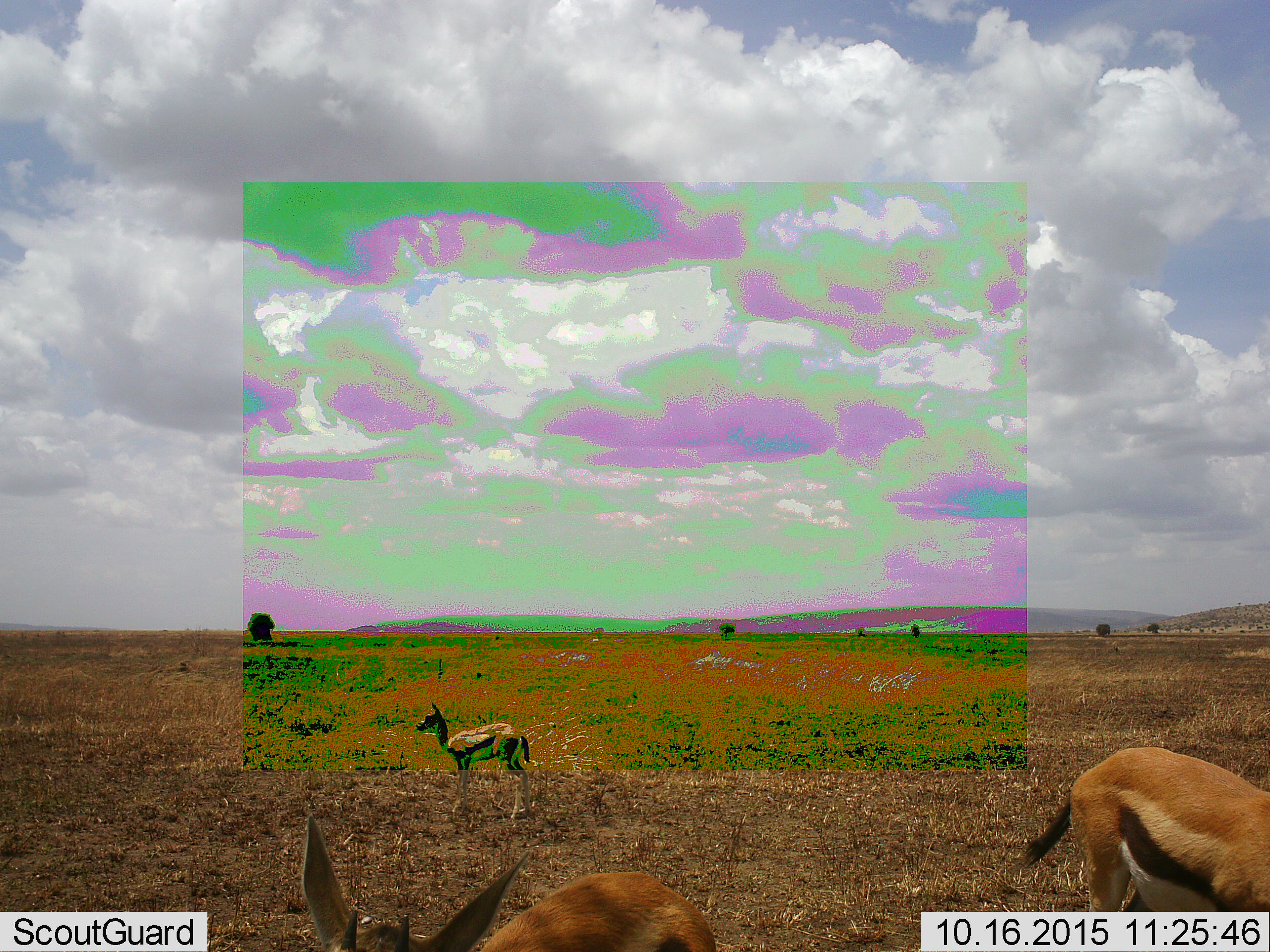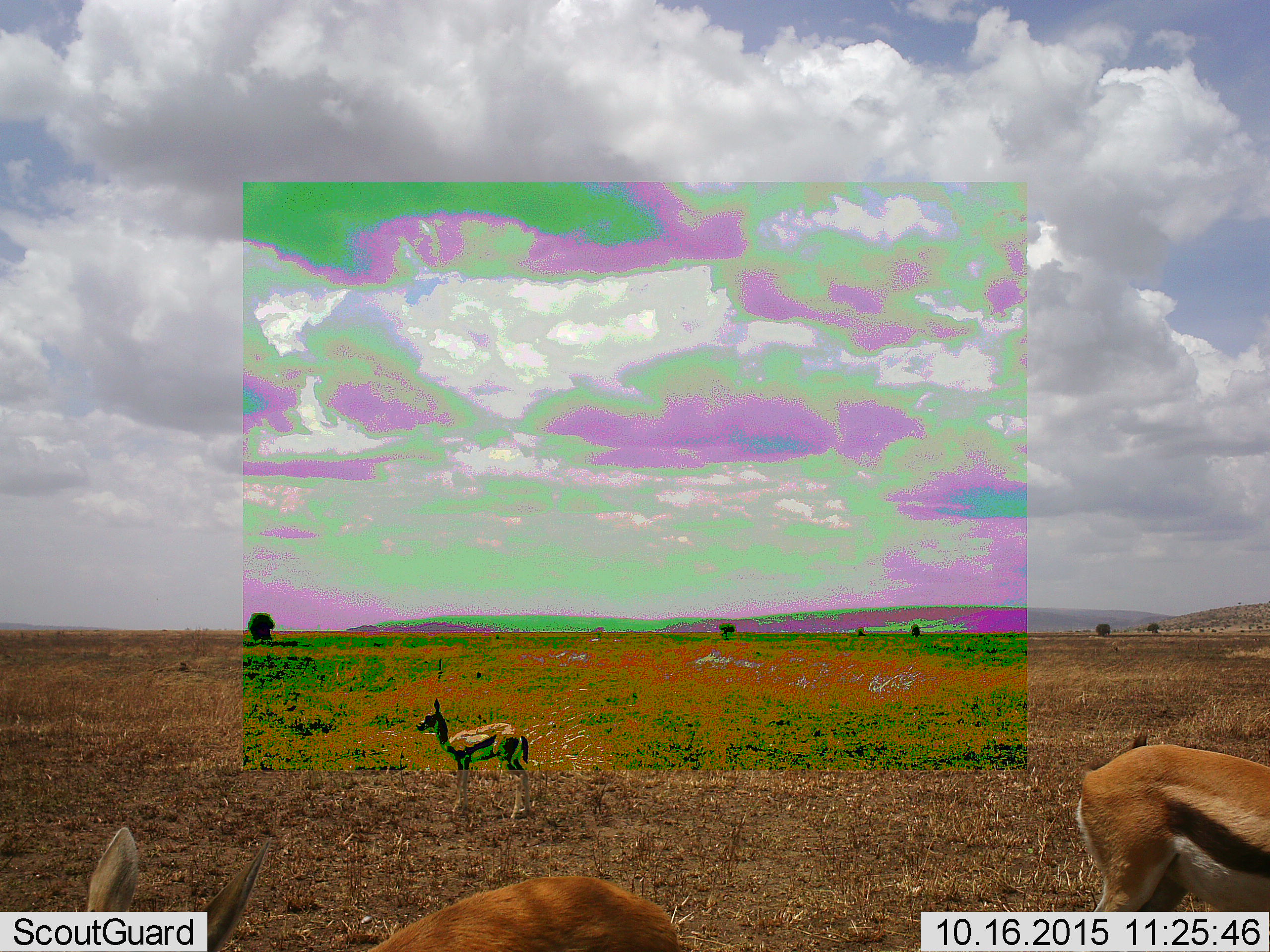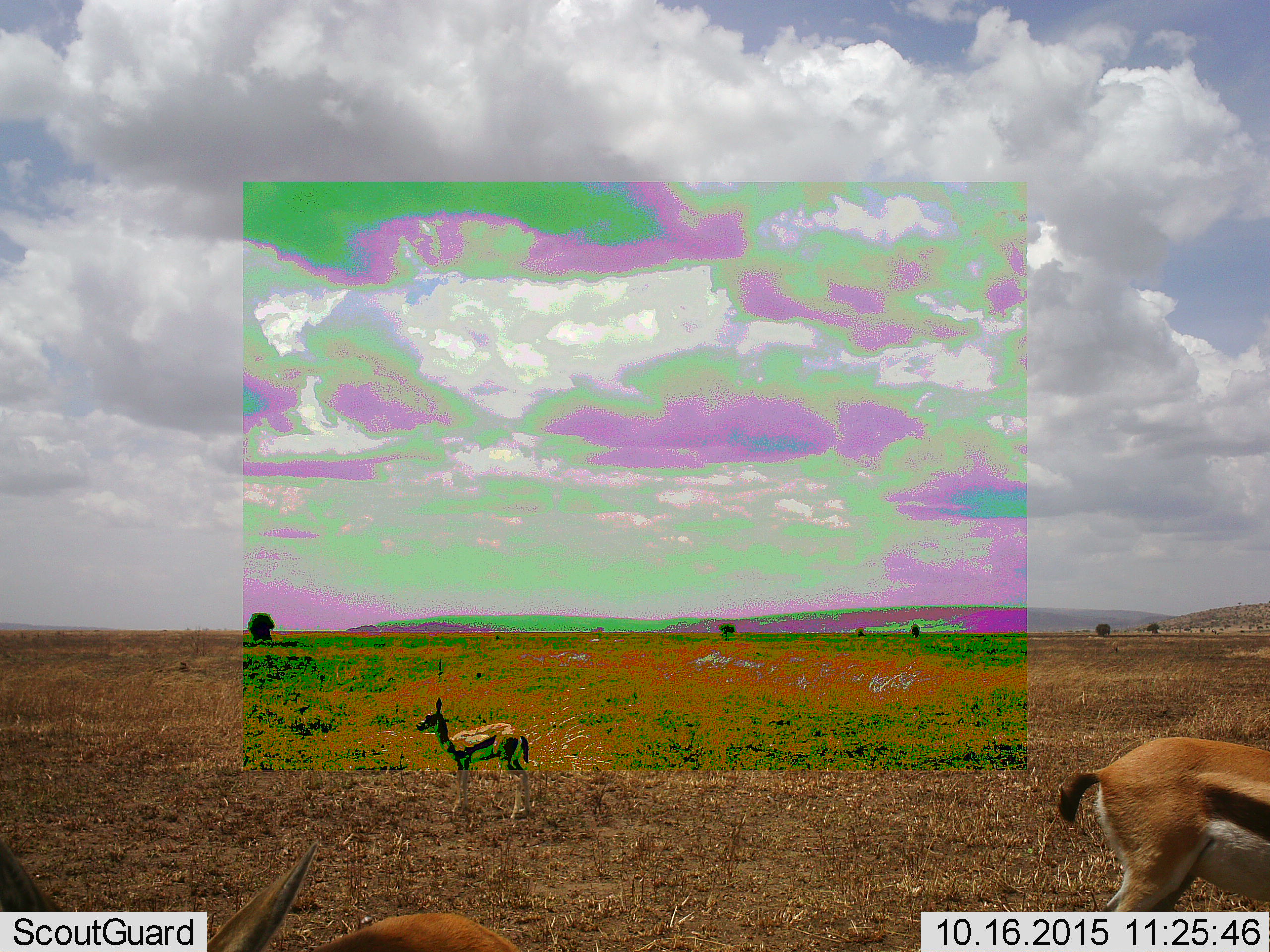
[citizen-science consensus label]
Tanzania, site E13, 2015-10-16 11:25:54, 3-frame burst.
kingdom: Animalia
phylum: Chordata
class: Mammalia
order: Artiodactyla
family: Bovidae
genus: Eudorcas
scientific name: Eudorcas thomsonii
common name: thomson's gazelle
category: gazellethomsons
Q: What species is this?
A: Gazellethomsons (thomson's gazelle) (Eudorcas thomsonii).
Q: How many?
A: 3.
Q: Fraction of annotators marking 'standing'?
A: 86%.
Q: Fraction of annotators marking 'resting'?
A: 0%.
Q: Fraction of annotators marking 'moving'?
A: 71%.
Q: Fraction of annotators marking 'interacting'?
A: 0%.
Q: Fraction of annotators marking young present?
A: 64%.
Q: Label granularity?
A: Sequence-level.